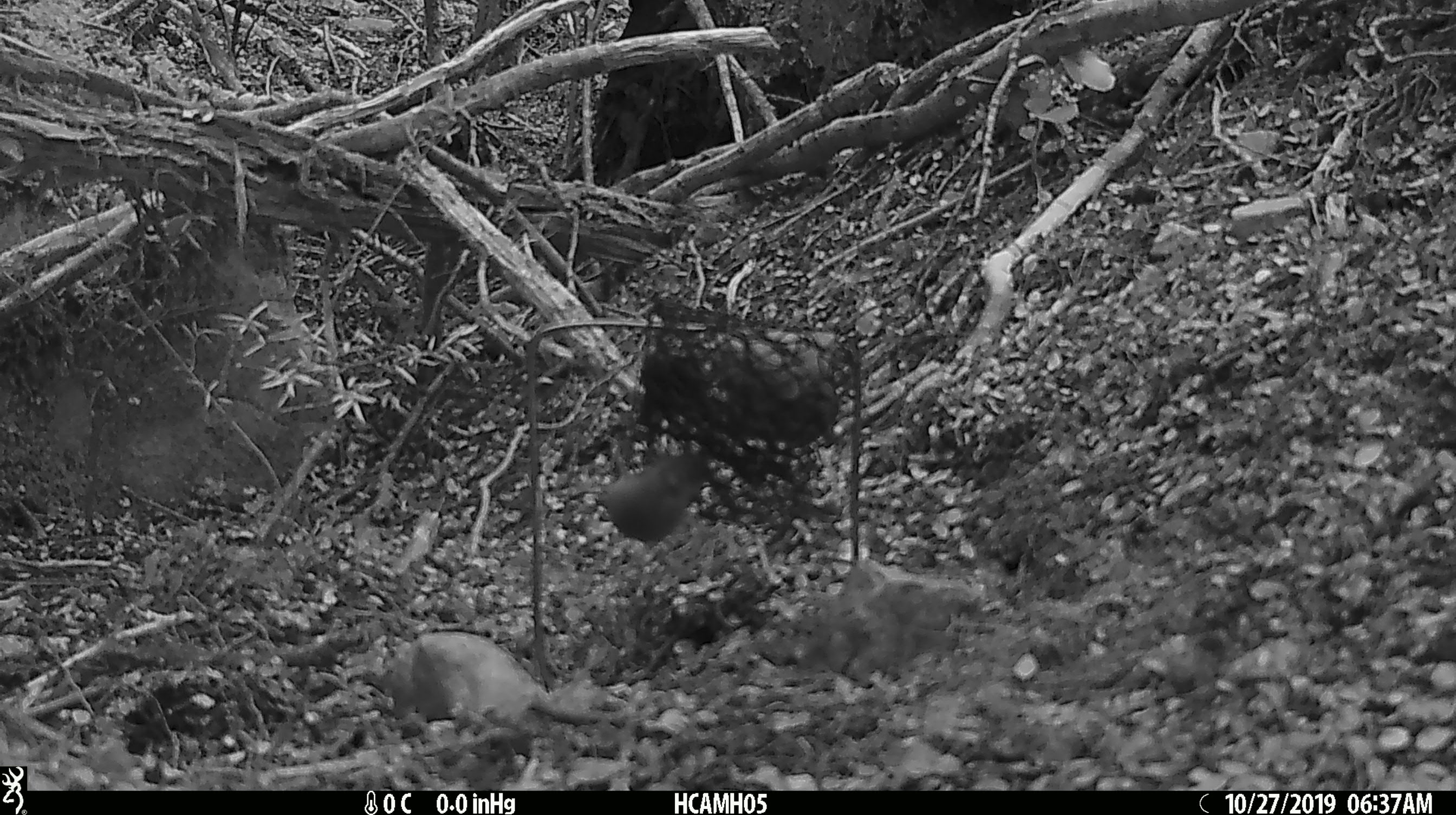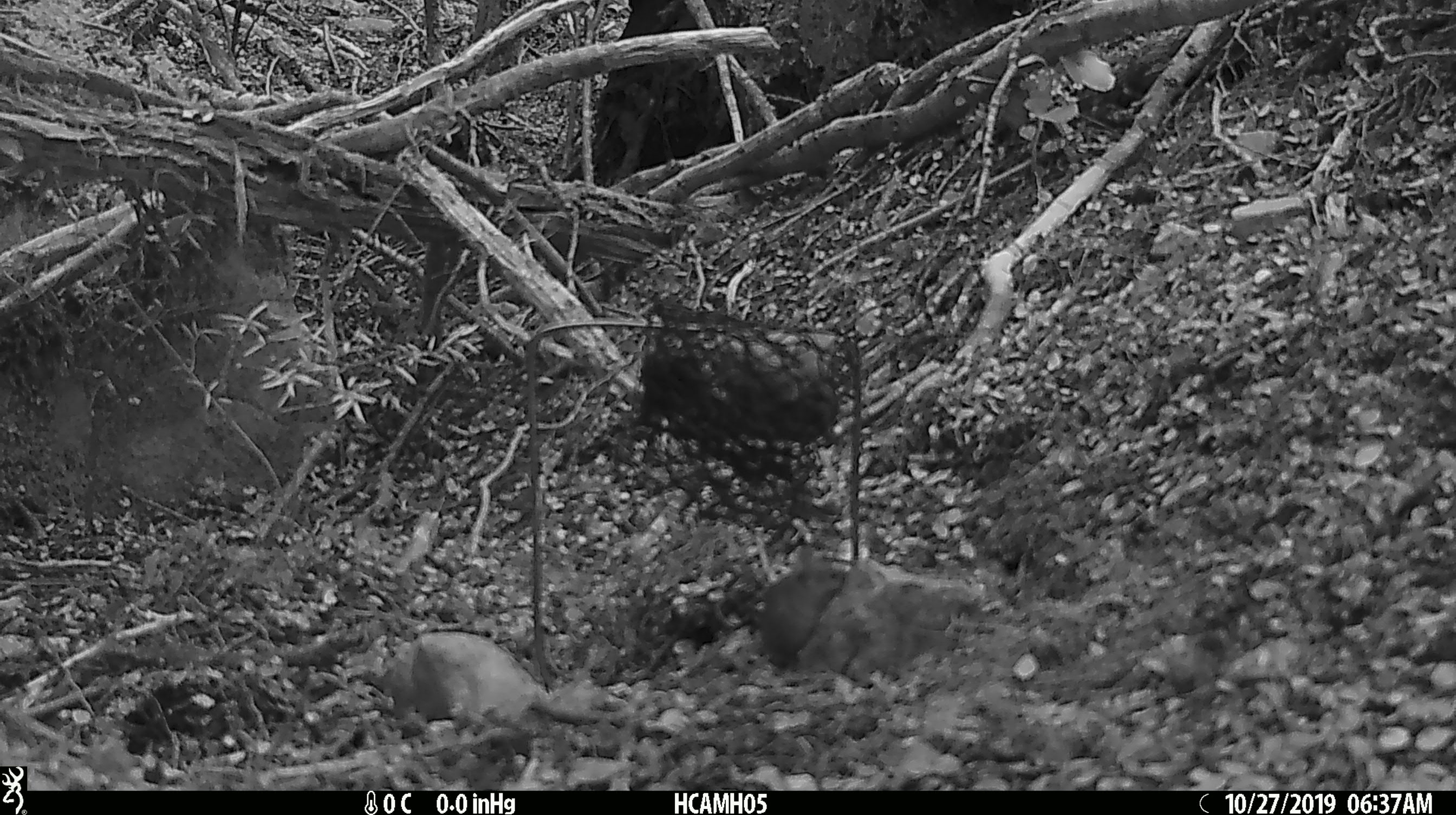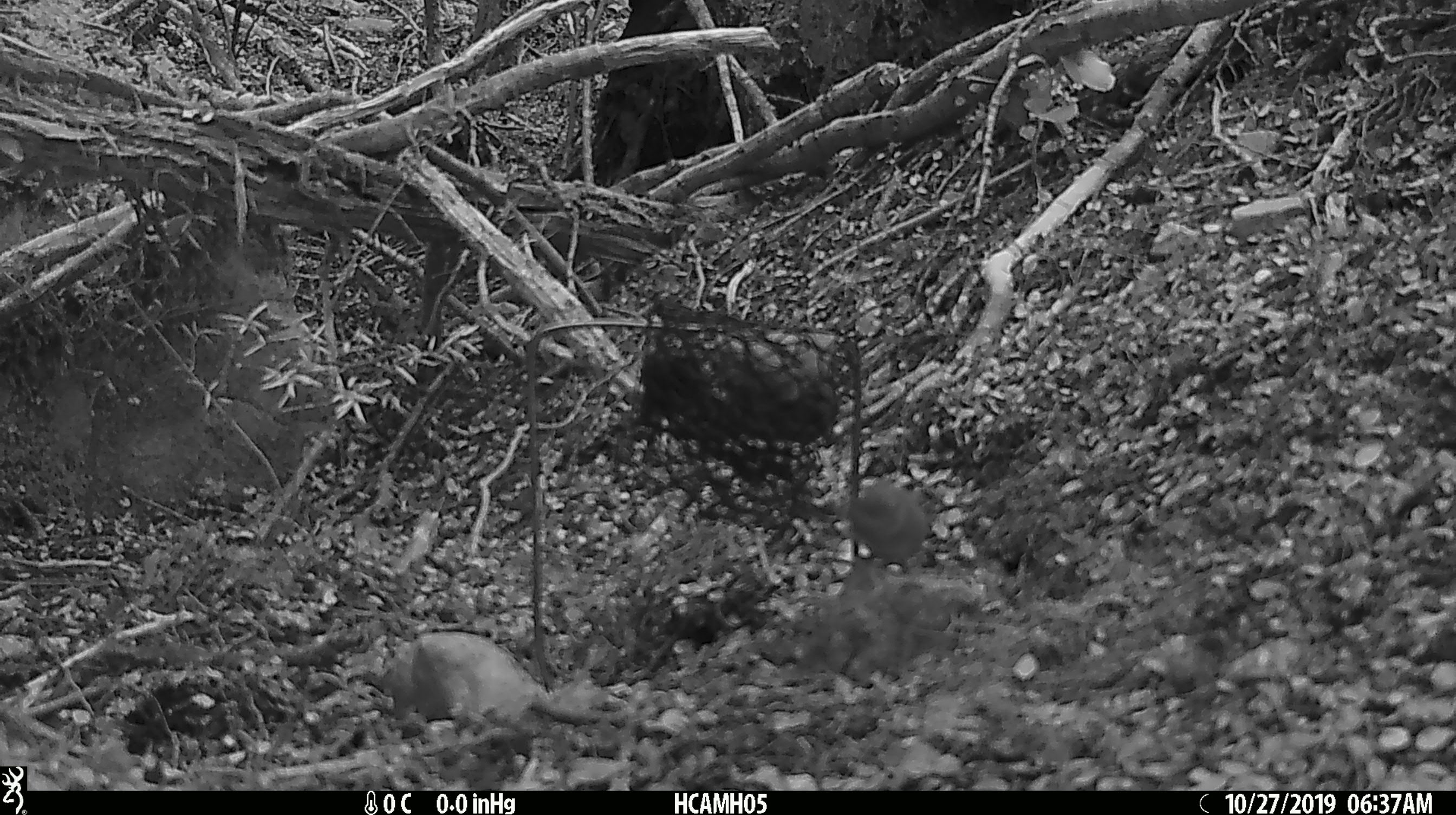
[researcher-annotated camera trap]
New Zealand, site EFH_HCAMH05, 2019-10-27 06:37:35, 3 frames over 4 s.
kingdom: Animalia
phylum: Chordata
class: Mammalia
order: Rodentia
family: Muridae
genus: Mus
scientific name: Mus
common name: mouse